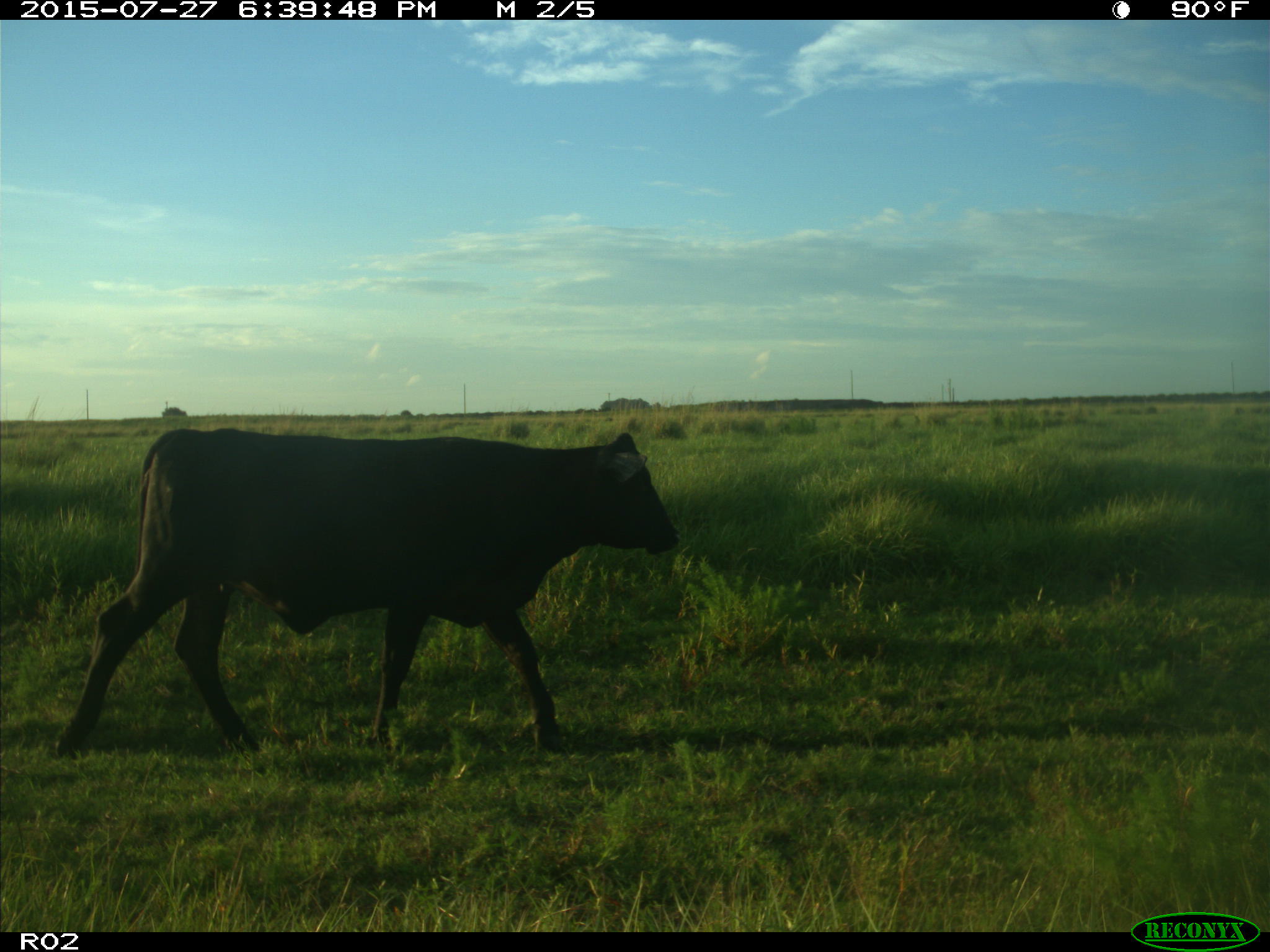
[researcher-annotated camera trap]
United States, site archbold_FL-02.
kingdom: Animalia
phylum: Chordata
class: Mammalia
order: Artiodactyla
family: Bovidae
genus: Bos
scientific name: Bos taurus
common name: domestic cow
Bos taurus (domestic cow).